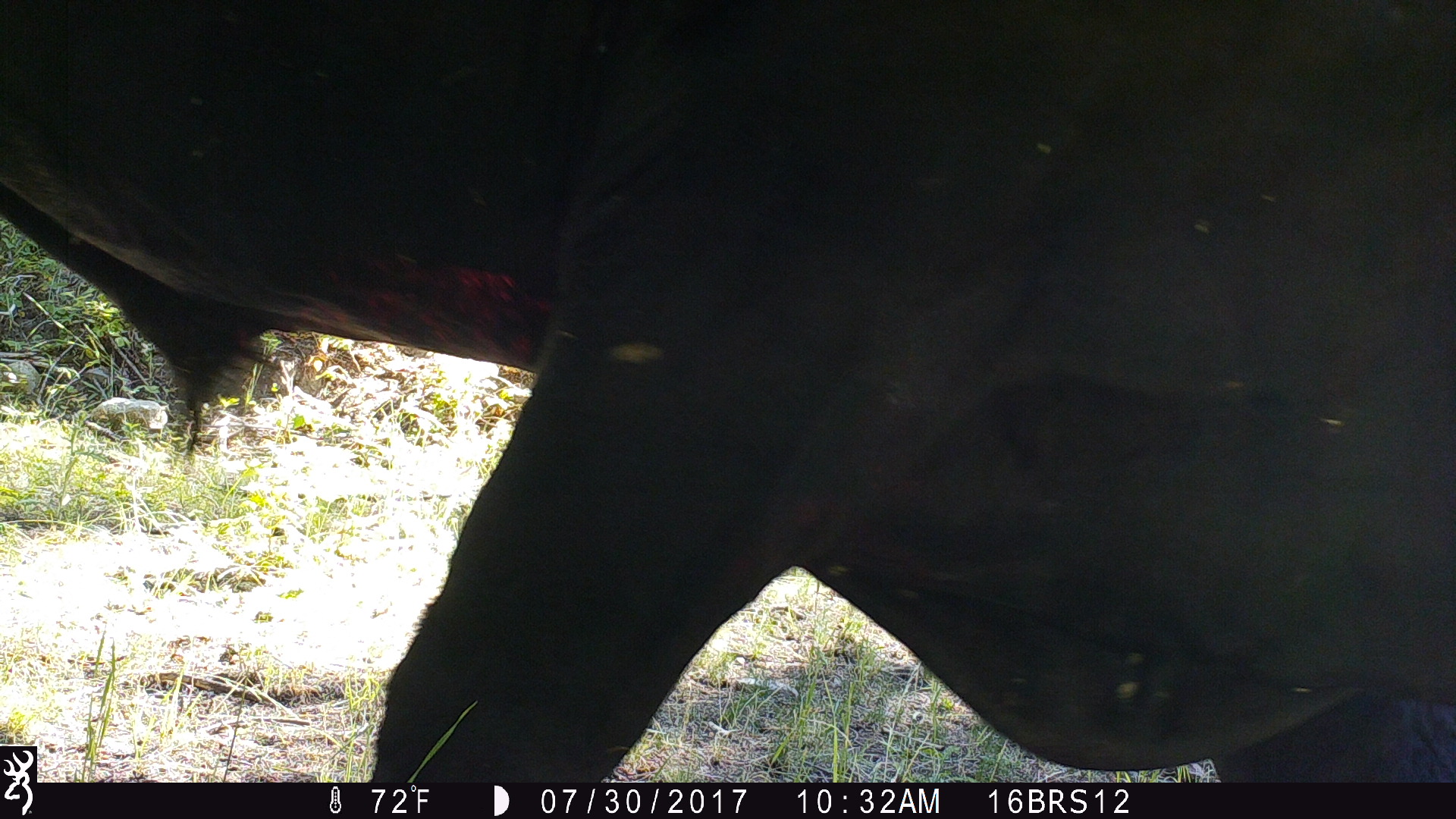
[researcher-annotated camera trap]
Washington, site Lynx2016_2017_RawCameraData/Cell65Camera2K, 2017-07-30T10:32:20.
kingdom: Animalia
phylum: Chordata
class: Mammalia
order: Artiodactyla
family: Bovidae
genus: Bos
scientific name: Bos taurus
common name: domestic cattle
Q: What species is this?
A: Domestic cattle (Bos taurus).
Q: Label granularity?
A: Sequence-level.